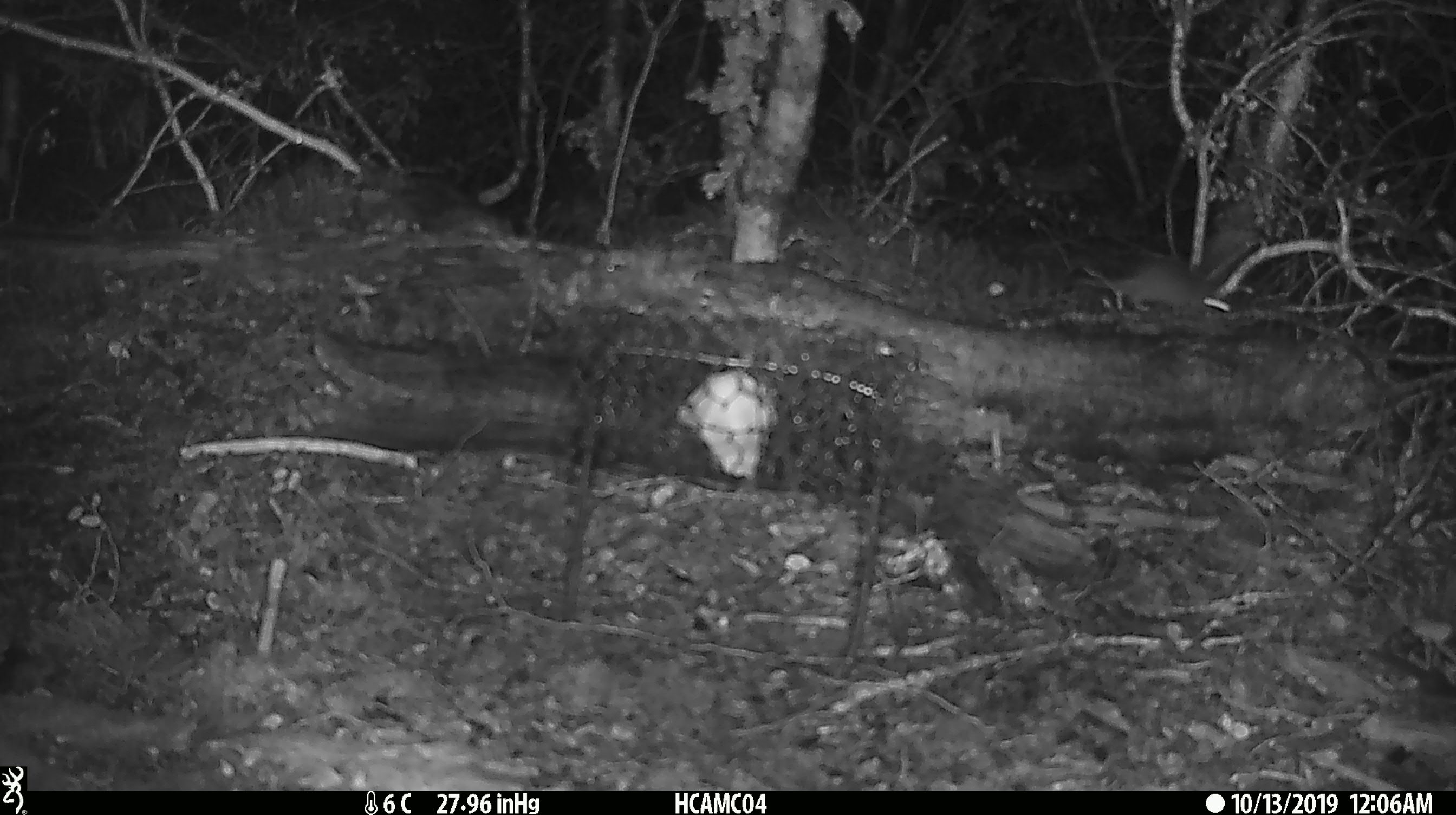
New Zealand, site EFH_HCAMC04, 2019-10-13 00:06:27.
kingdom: Animalia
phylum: Chordata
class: Mammalia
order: Rodentia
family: Muridae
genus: Mus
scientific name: Mus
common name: mouse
Mouse (Mus).